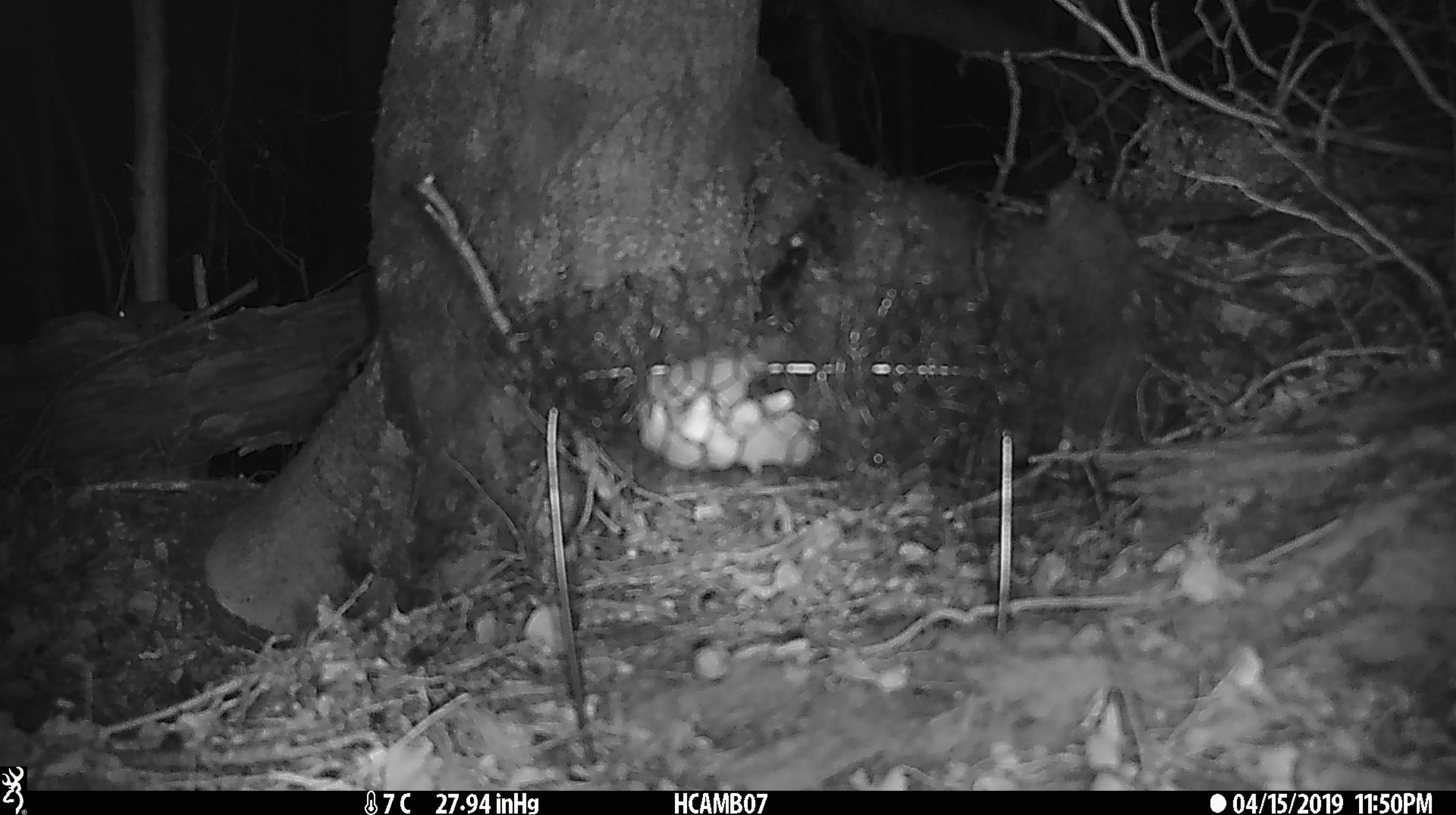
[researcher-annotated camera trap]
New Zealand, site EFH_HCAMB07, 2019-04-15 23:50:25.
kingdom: Animalia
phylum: Chordata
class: Mammalia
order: Rodentia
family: Muridae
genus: Mus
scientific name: Mus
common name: mouse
Mouse (Mus).